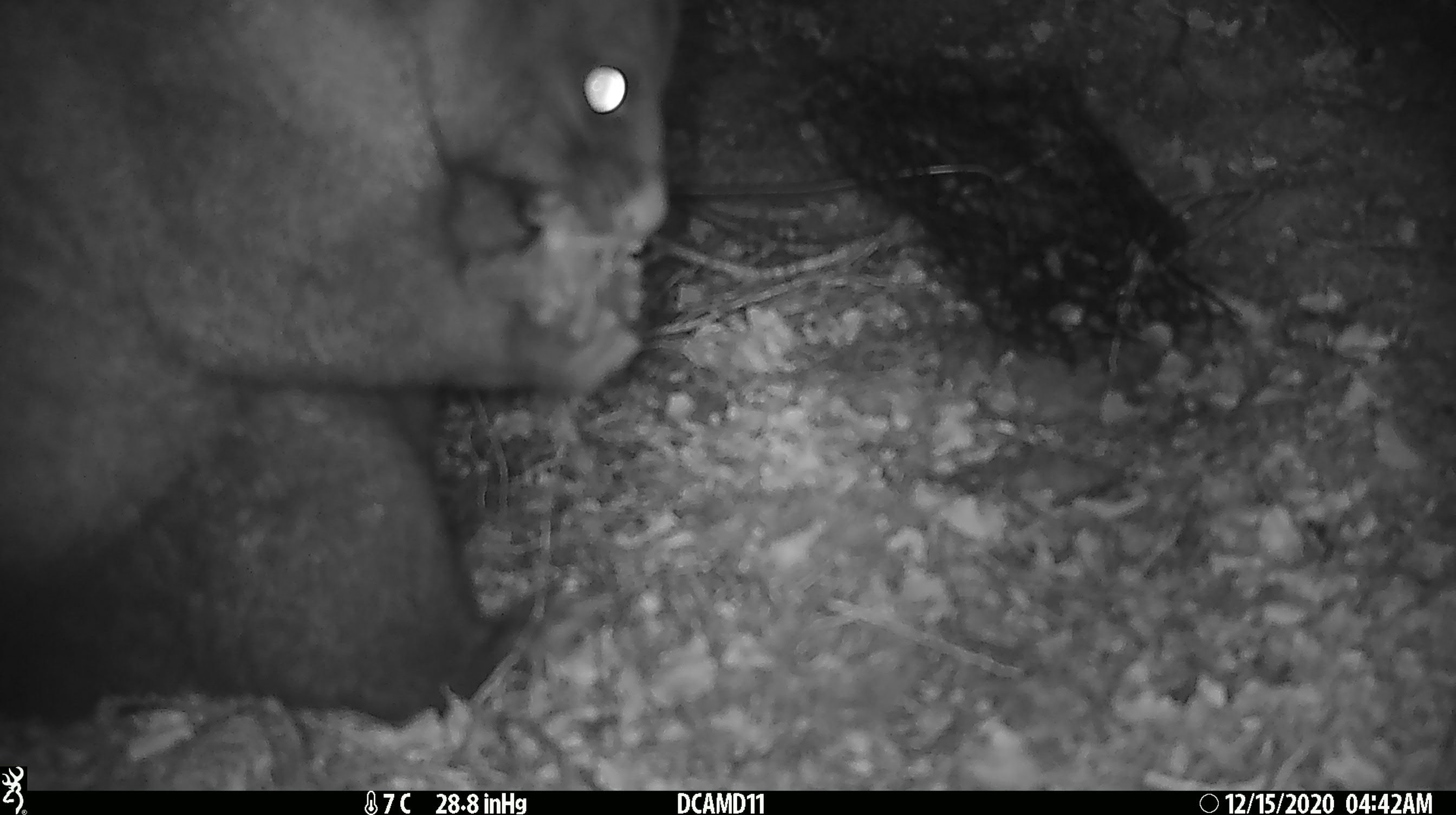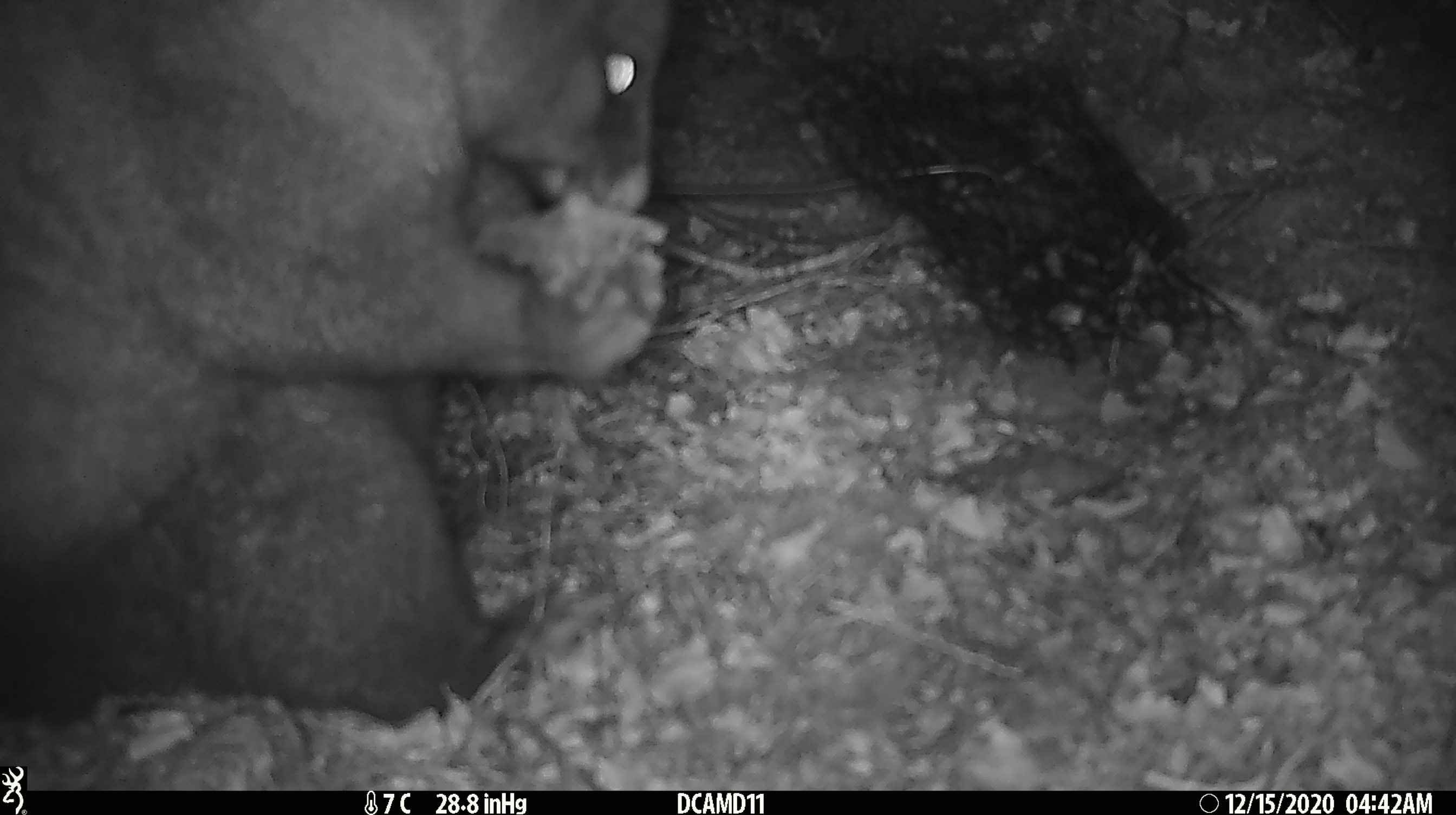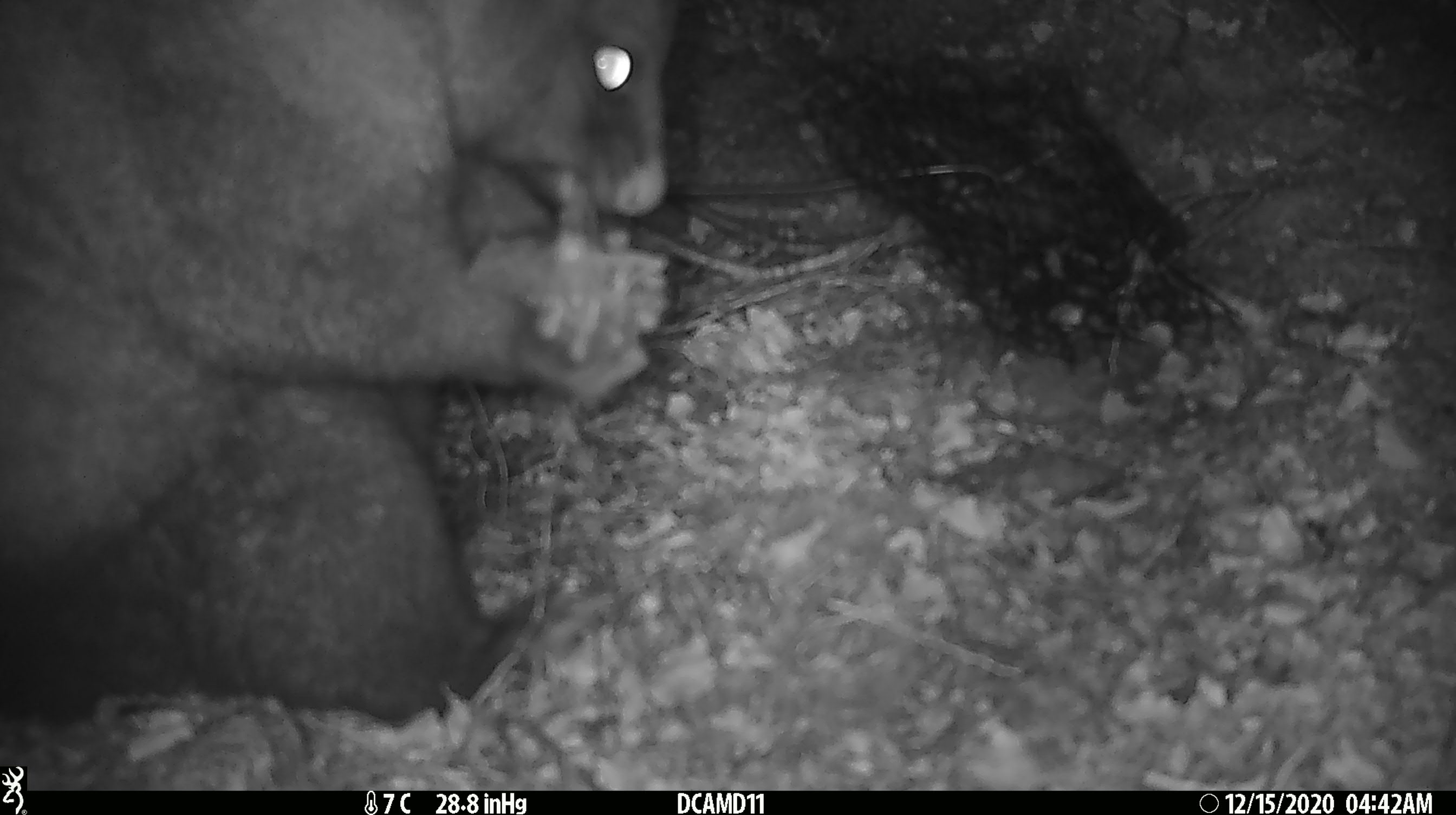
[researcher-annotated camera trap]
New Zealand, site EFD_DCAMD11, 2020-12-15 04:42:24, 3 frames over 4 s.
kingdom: Animalia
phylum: Chordata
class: Mammalia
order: Diprotodontia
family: Phalangeridae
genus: Trichosurus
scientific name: Trichosurus vulpecula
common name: common brushtail possum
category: possum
Possum (common brushtail possum) (Trichosurus vulpecula).